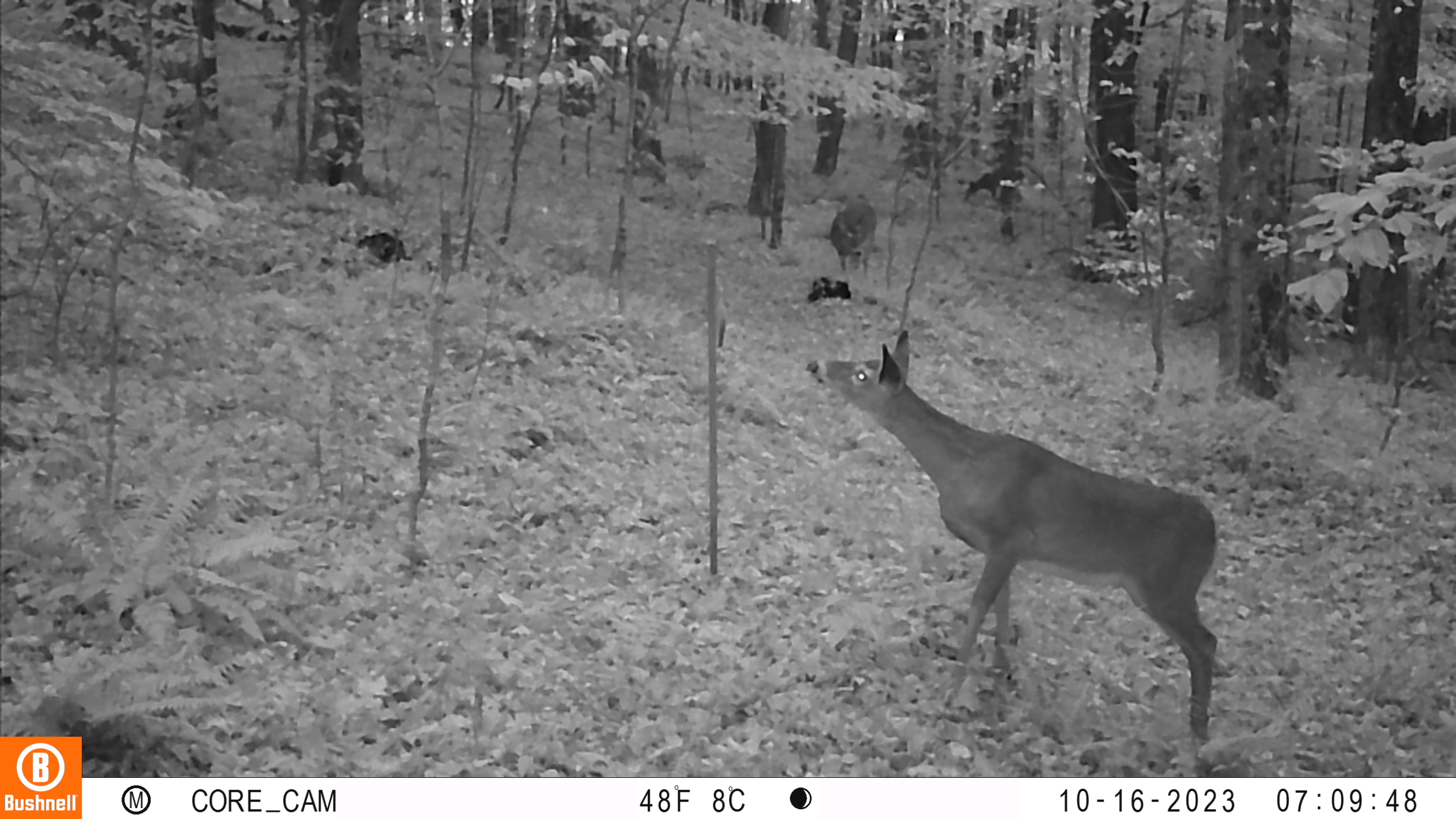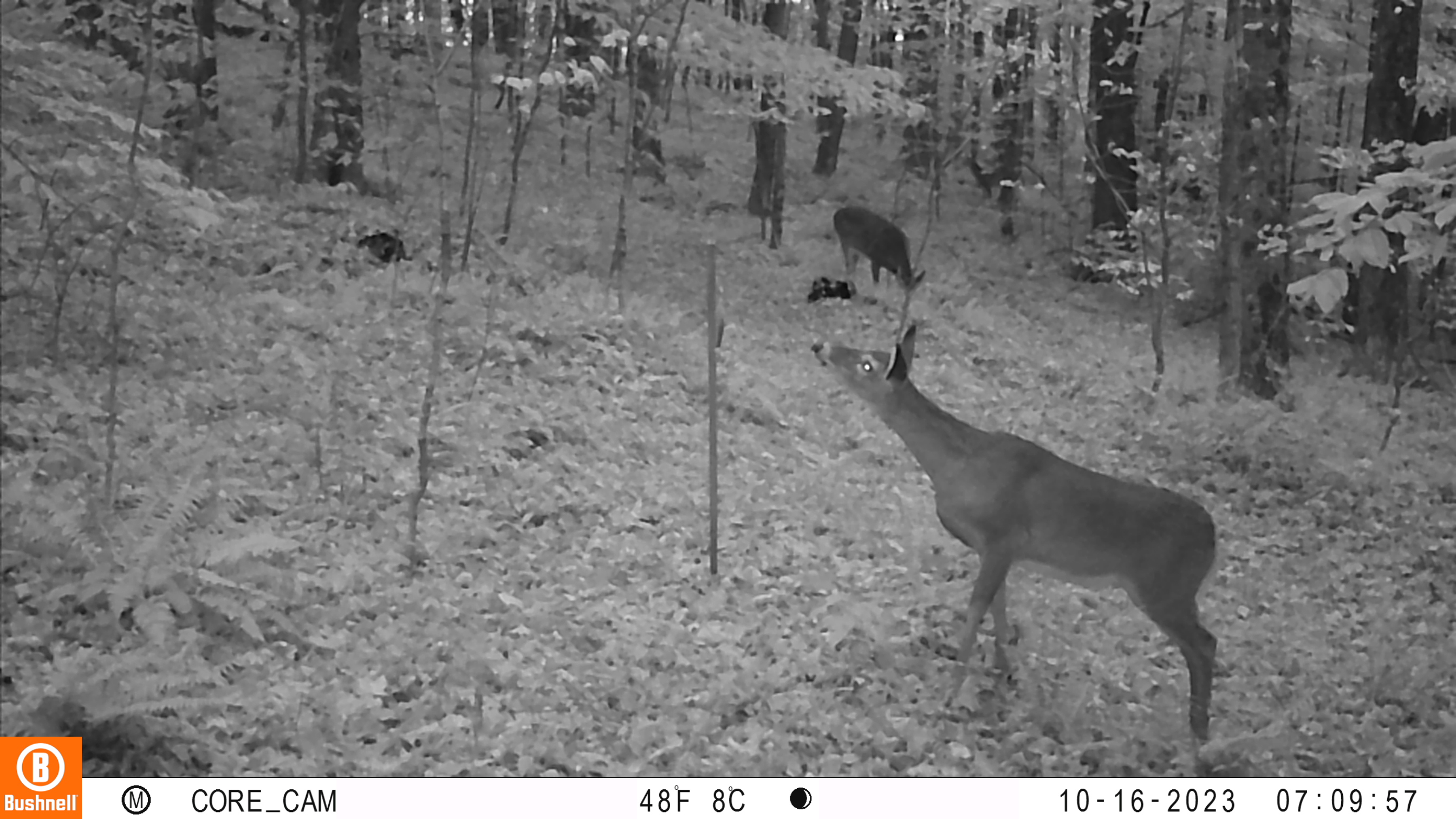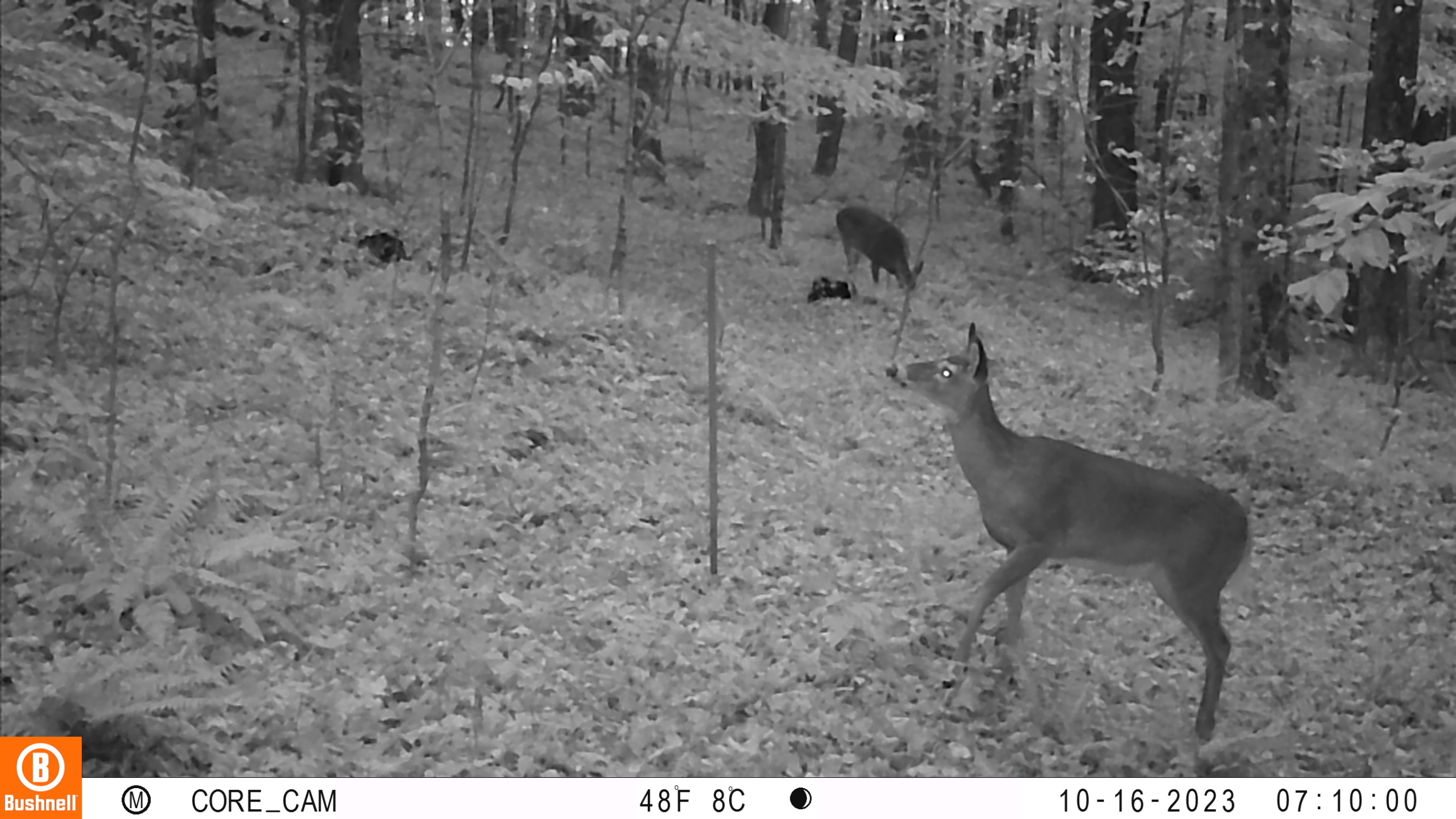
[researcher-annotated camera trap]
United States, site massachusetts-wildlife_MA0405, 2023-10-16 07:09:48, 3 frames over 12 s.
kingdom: Animalia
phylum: Chordata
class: Mammalia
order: Artiodactyla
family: Cervidae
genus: Odocoileus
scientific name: Odocoileus virginianus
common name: white-tailed deer